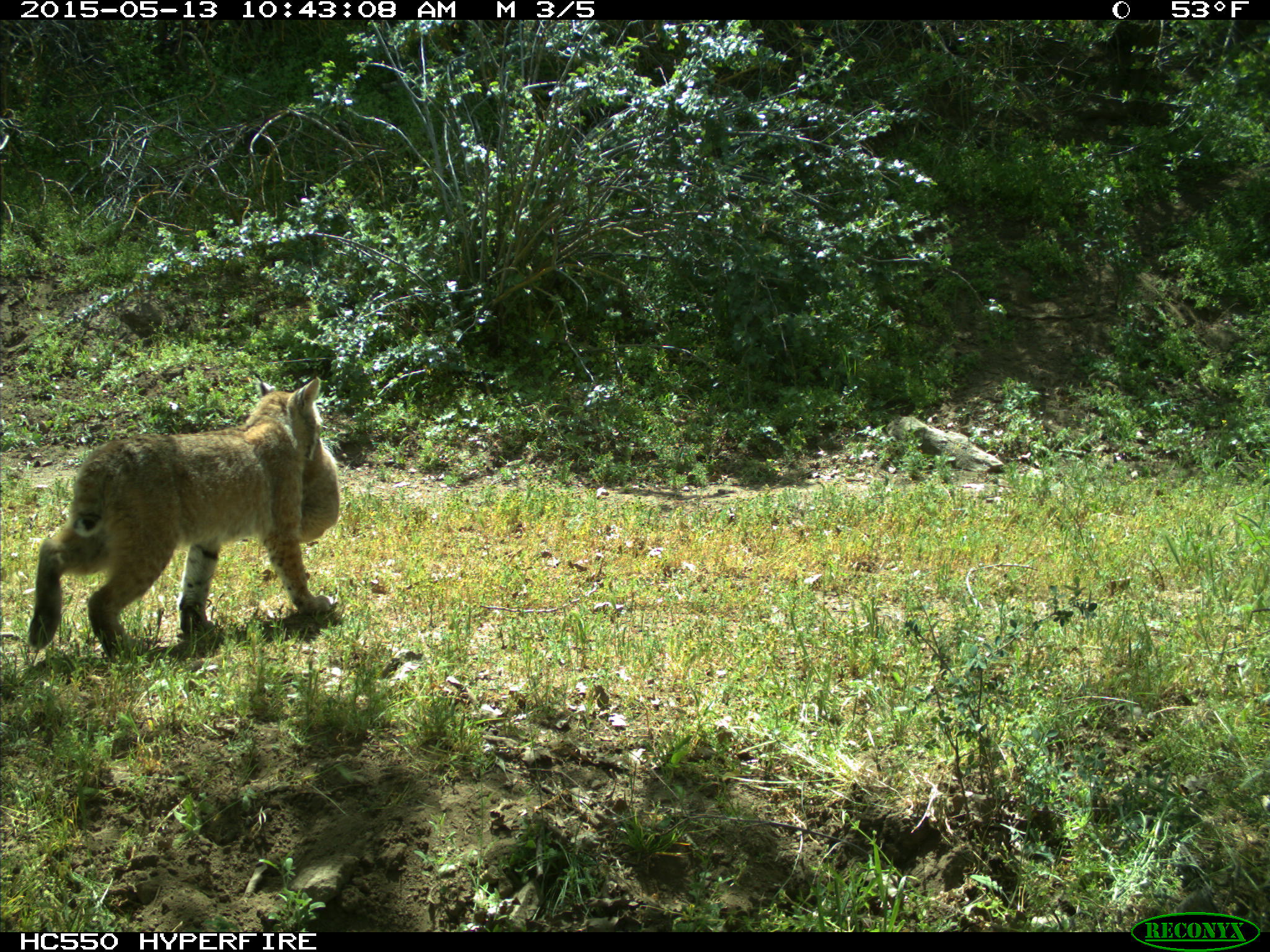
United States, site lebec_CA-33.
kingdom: Animalia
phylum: Chordata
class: Mammalia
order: Carnivora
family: Felidae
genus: Lynx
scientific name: Lynx rufus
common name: bobcat